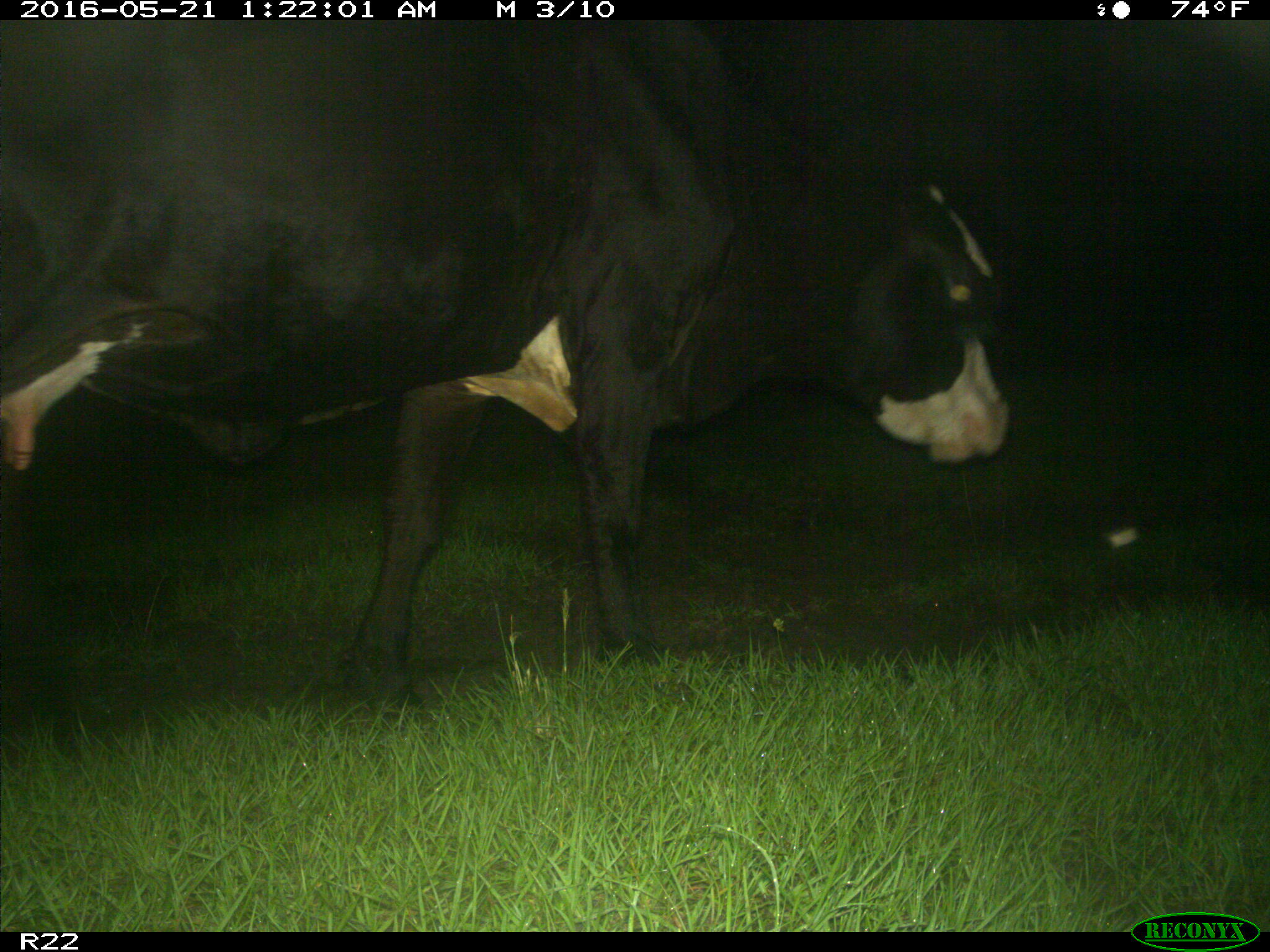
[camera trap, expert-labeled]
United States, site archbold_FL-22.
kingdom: Animalia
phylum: Chordata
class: Mammalia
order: Artiodactyla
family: Bovidae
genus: Bos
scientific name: Bos taurus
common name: domestic cow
Bos taurus (domestic cow).